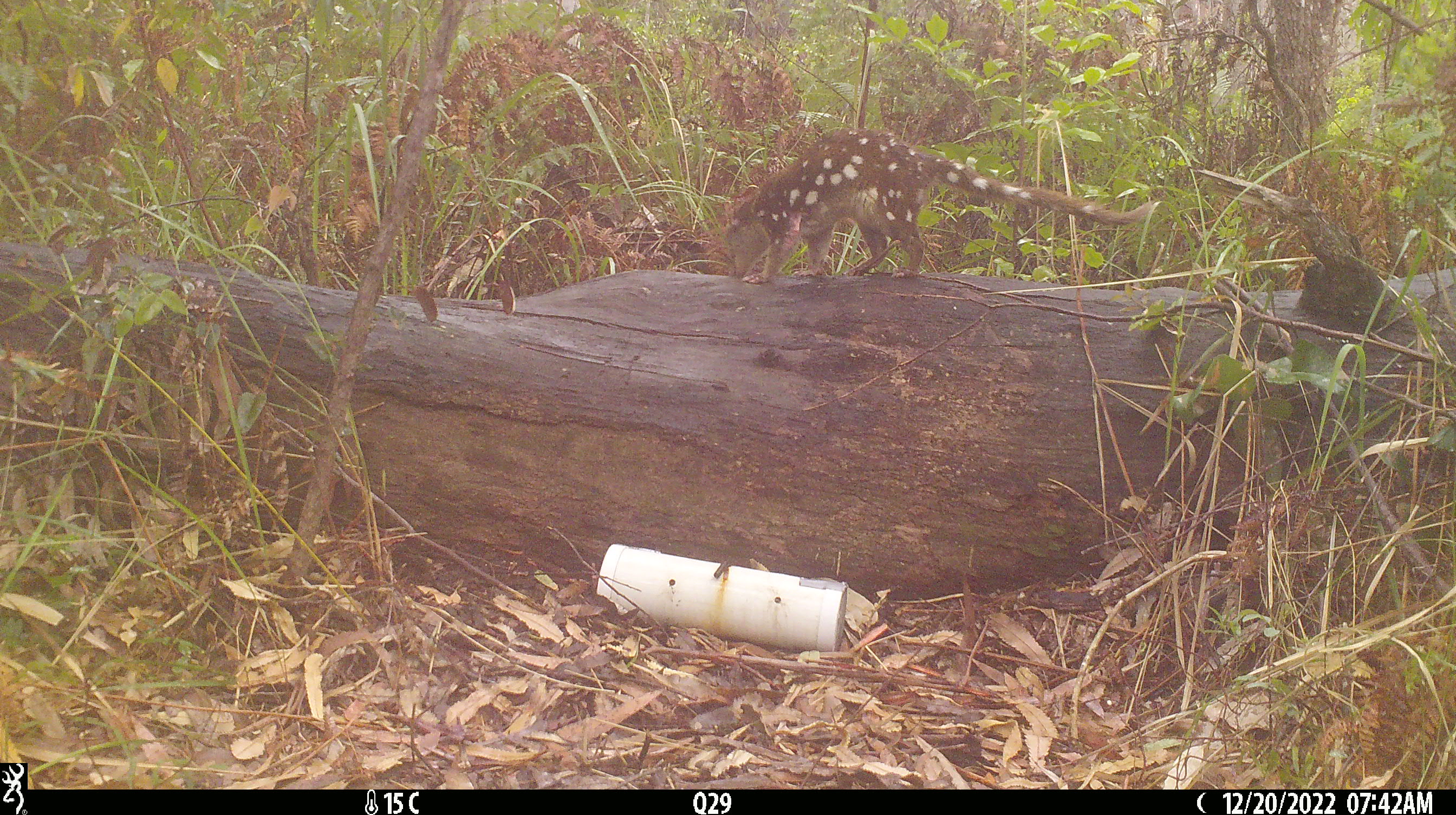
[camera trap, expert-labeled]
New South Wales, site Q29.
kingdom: Animalia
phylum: Chordata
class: Mammalia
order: Dasyuromorphia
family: Dasyuridae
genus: Dasyurus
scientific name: Dasyurus maculatus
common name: spotted-tailed quoll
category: quoll